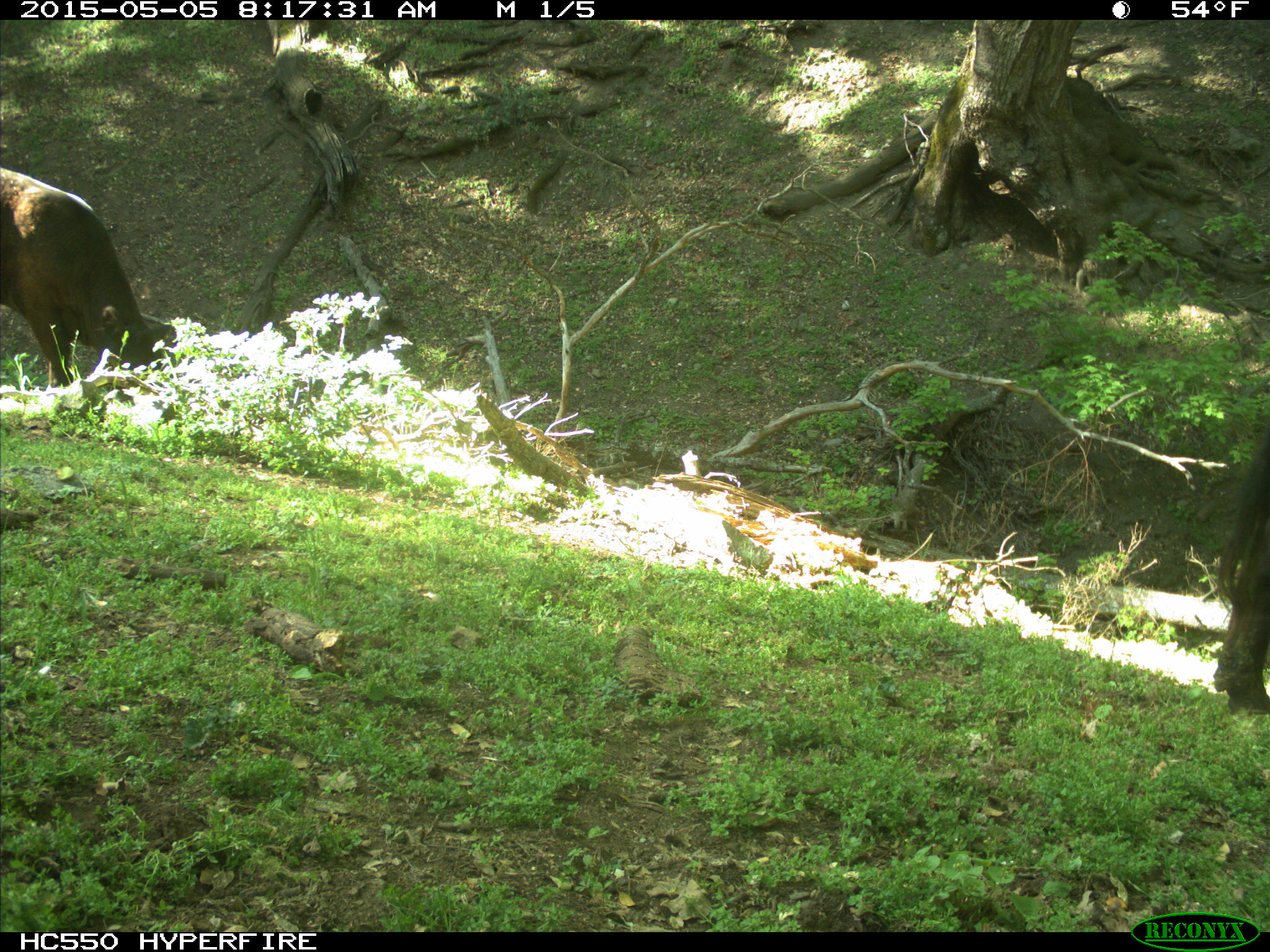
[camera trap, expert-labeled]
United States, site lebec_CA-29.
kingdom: Animalia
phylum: Chordata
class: Mammalia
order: Artiodactyla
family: Bovidae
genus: Bos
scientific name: Bos taurus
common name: domestic cow